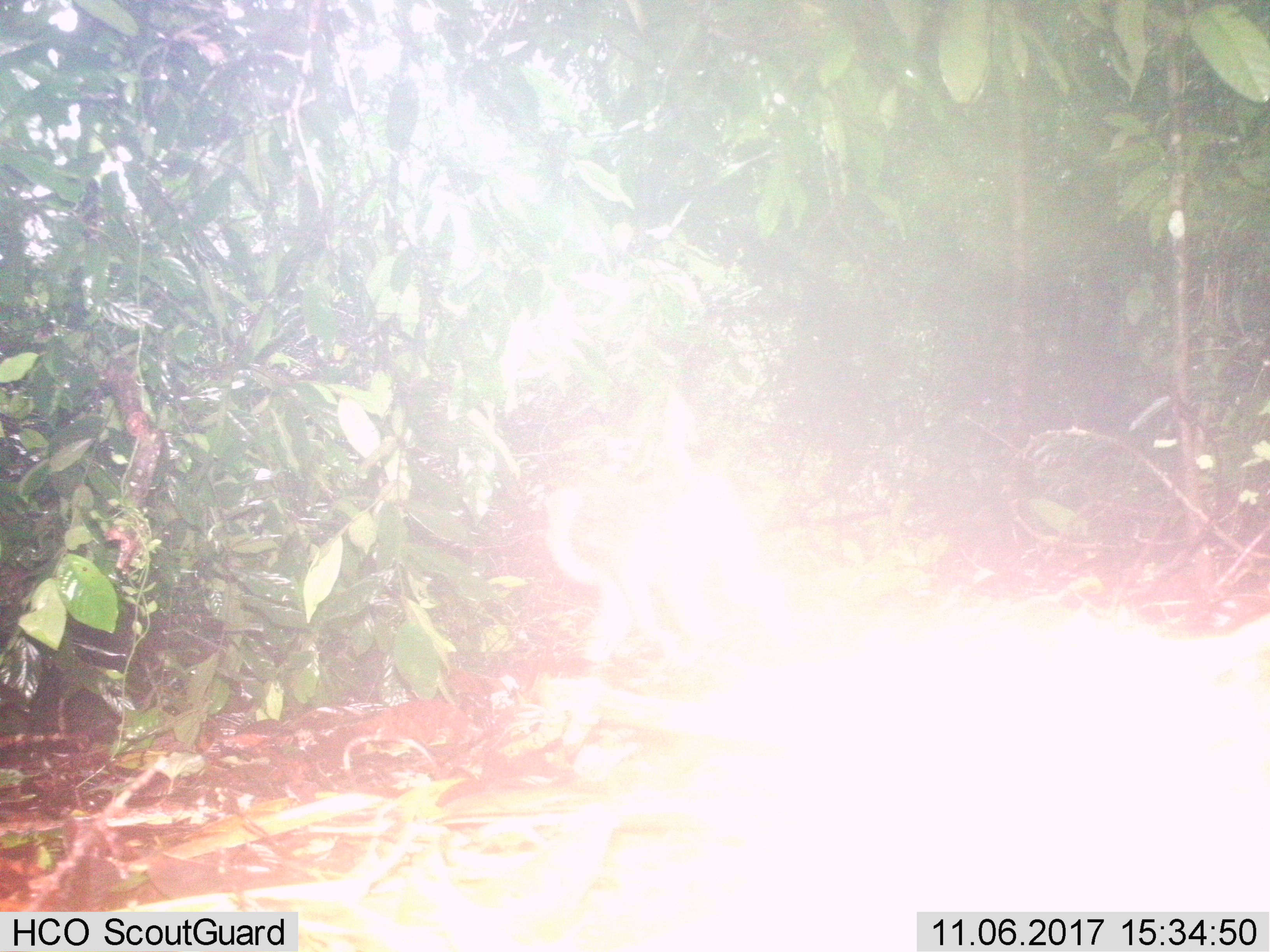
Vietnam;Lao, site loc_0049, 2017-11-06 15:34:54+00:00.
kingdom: Animalia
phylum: Chordata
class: Mammalia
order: Primates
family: Cercopithecidae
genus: Macaca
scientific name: Macaca nemestrina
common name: pig-tailed macaque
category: pig tailed macaque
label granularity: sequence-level